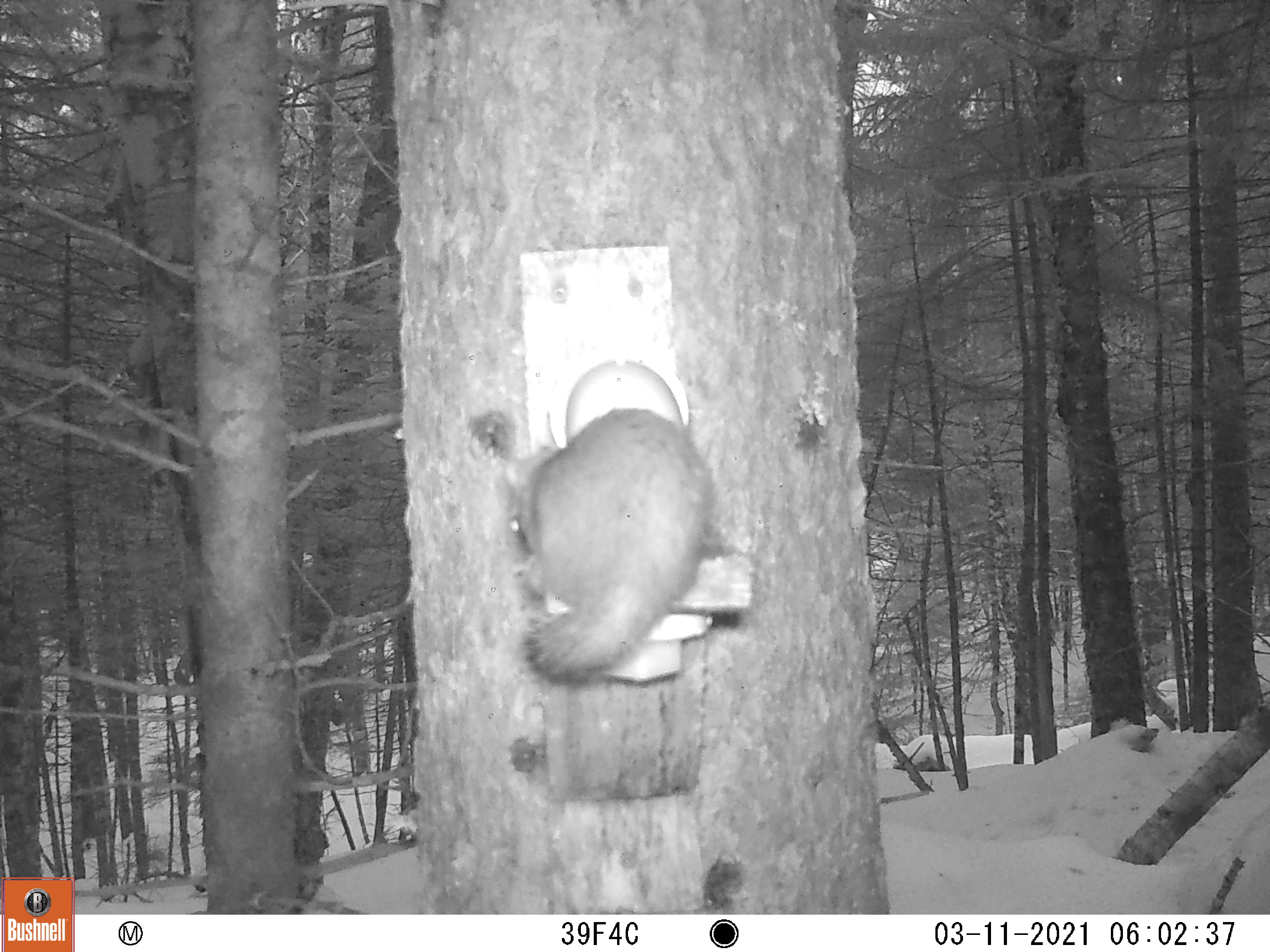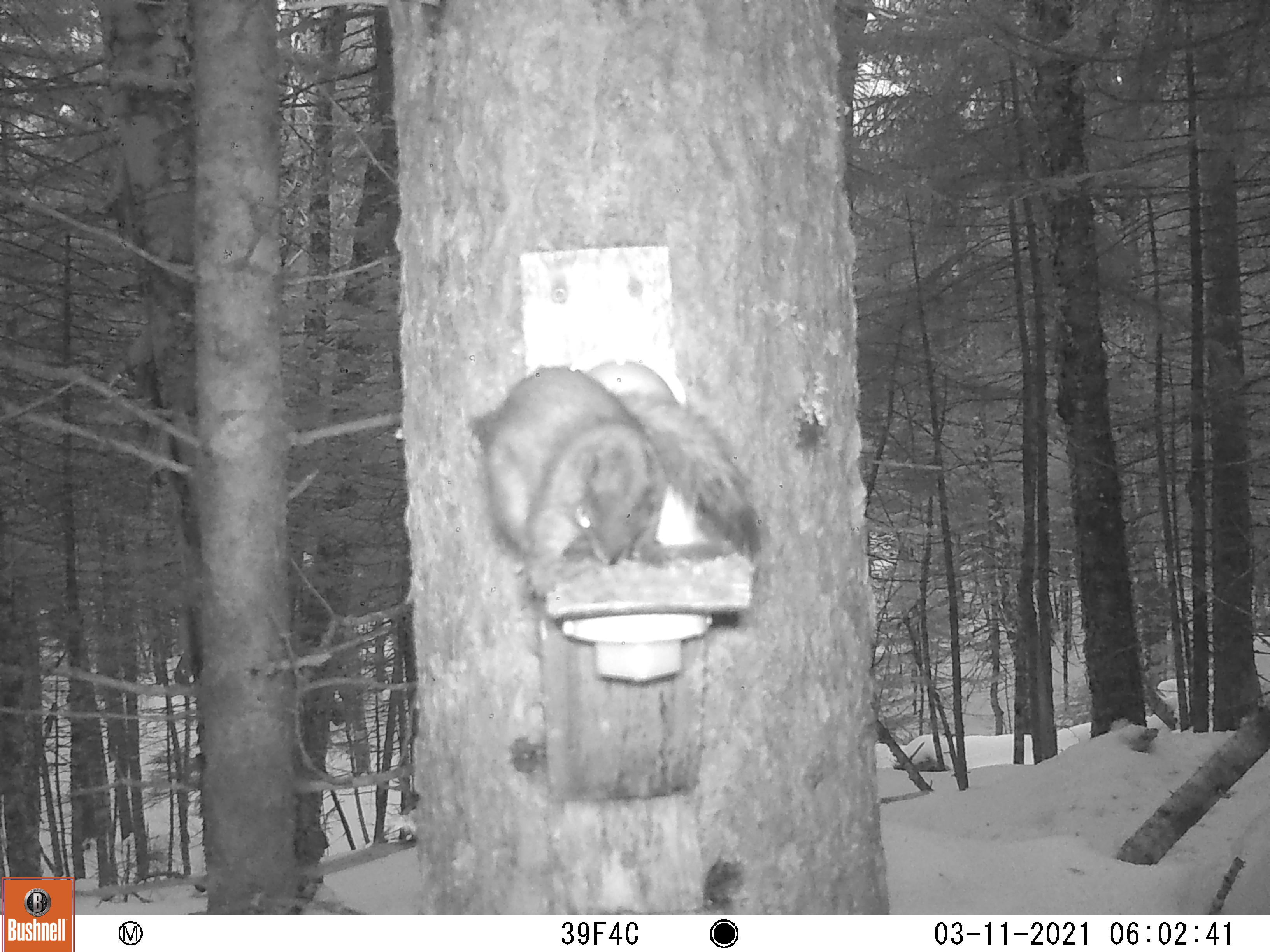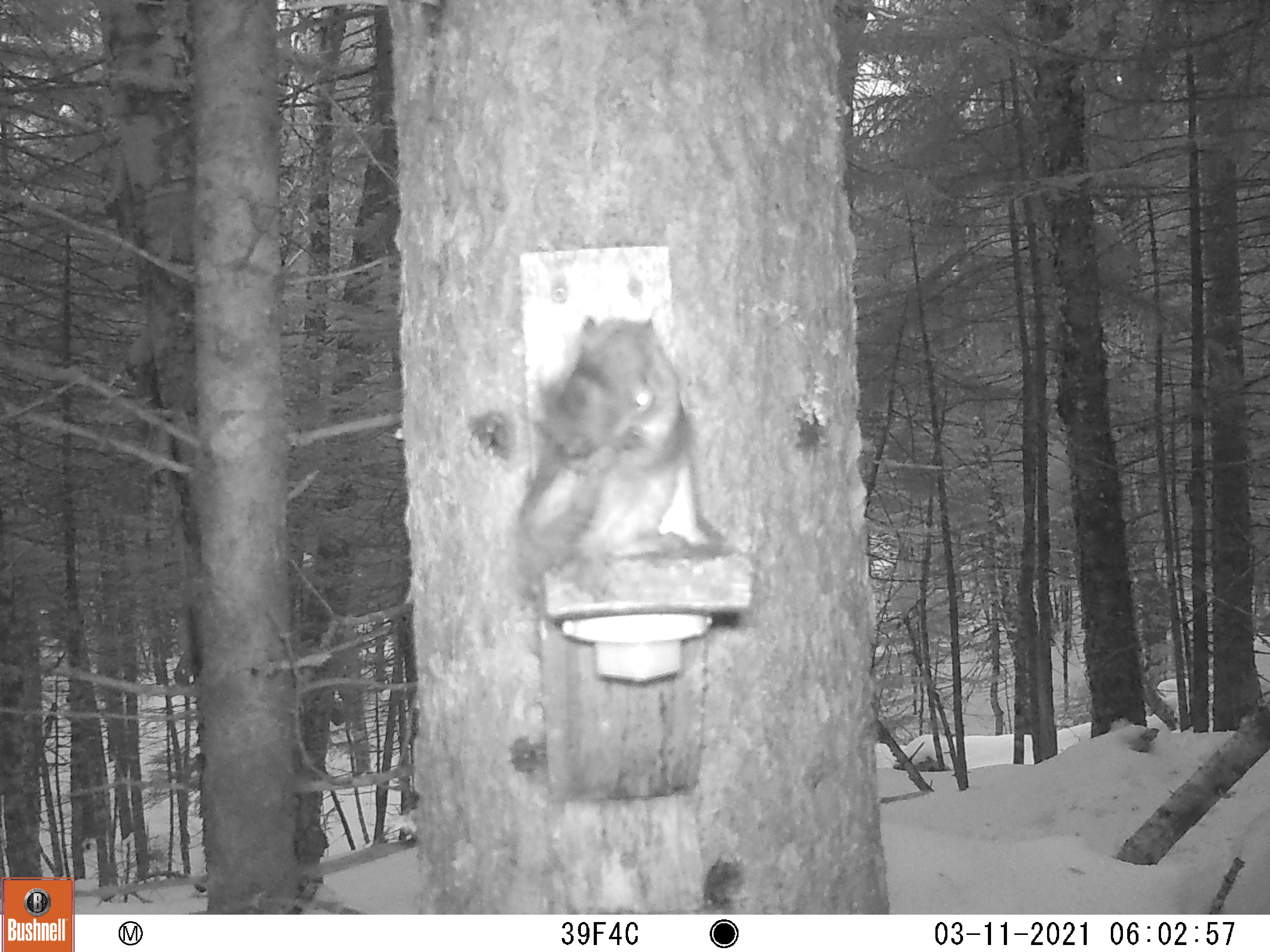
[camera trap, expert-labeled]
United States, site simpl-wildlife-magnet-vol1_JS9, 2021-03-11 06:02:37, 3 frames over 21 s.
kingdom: Animalia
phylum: Chordata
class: Mammalia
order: Rodentia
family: Sciuridae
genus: Tamiasciurus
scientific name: Tamiasciurus hudsonicus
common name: red squirrel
Red squirrel (Tamiasciurus hudsonicus).